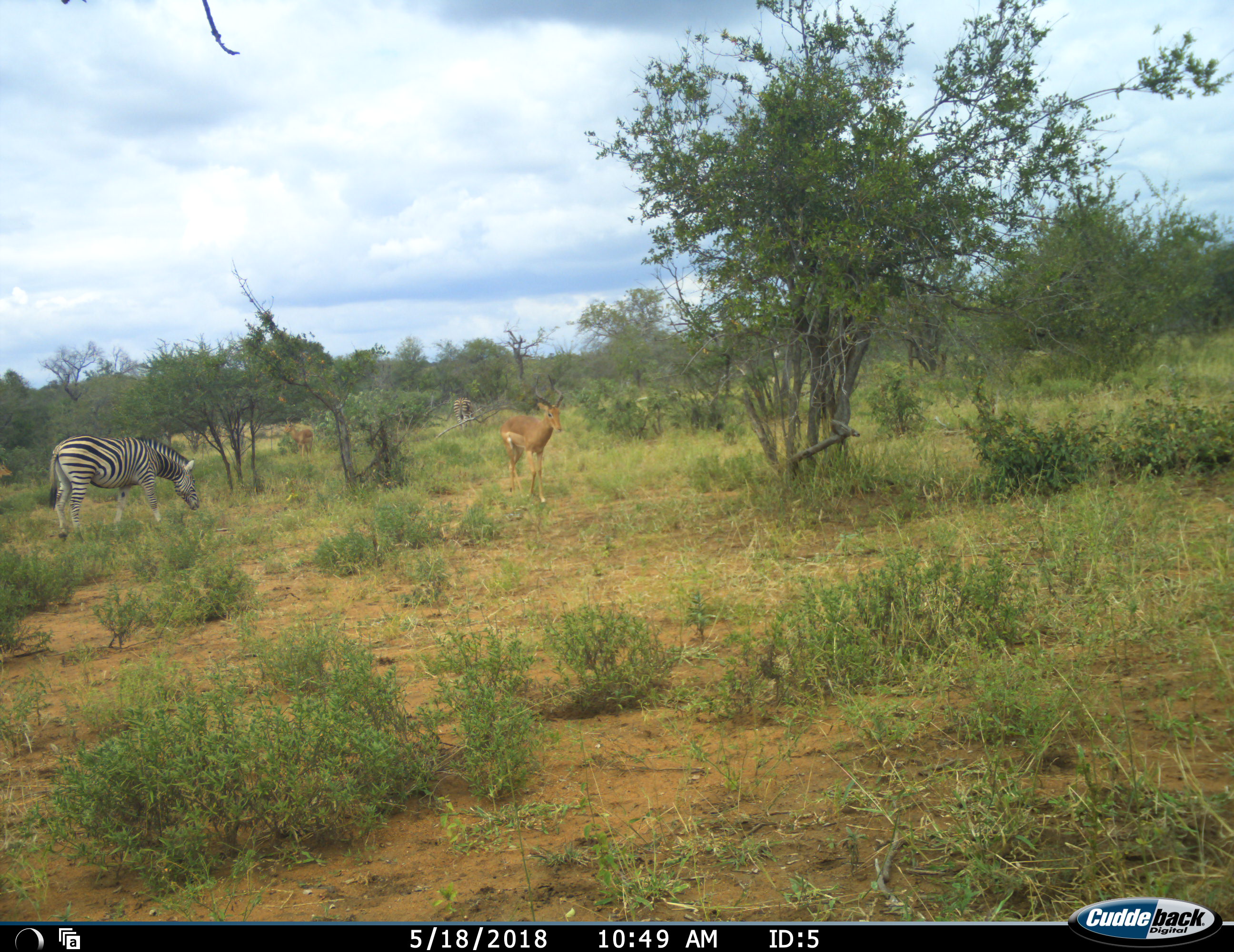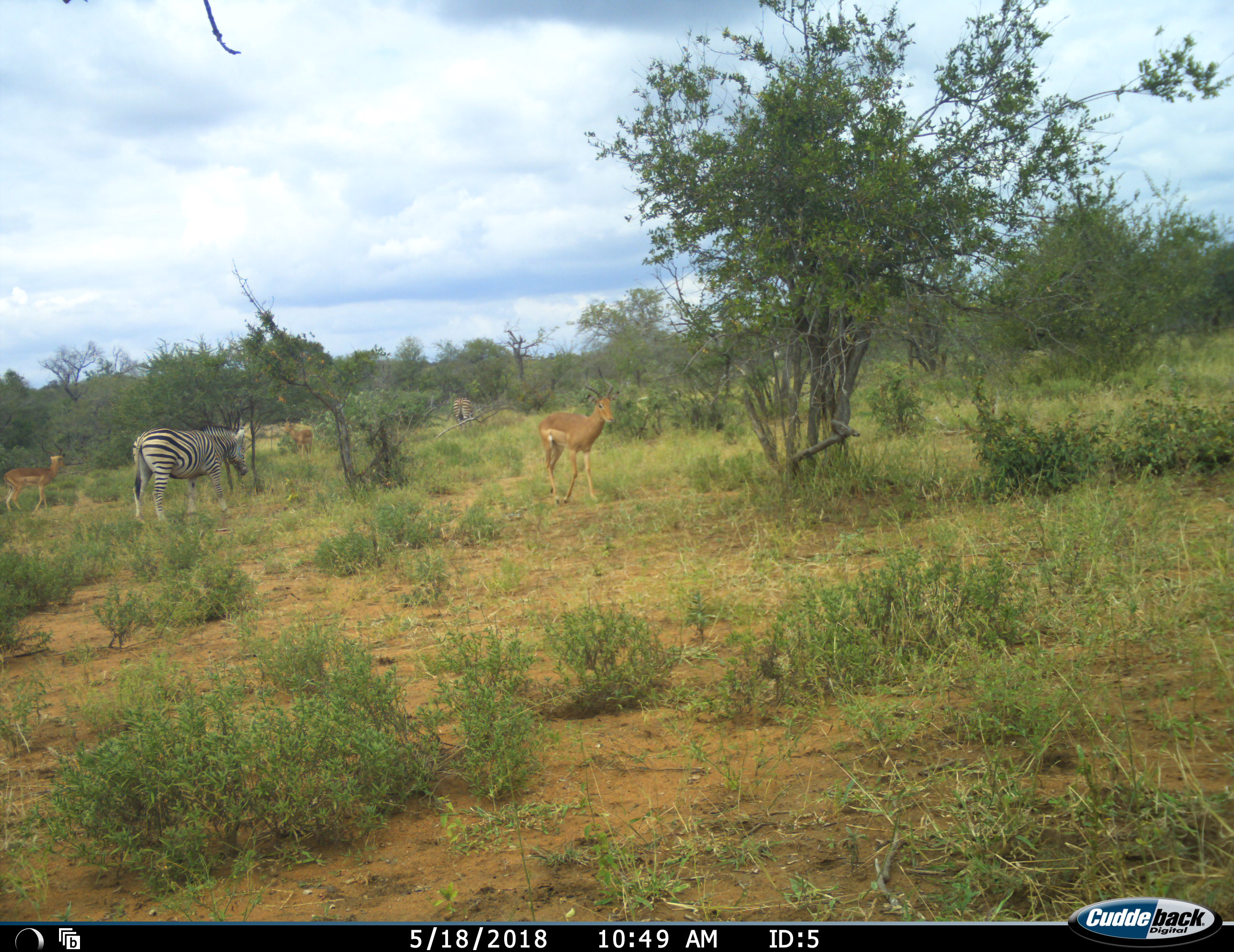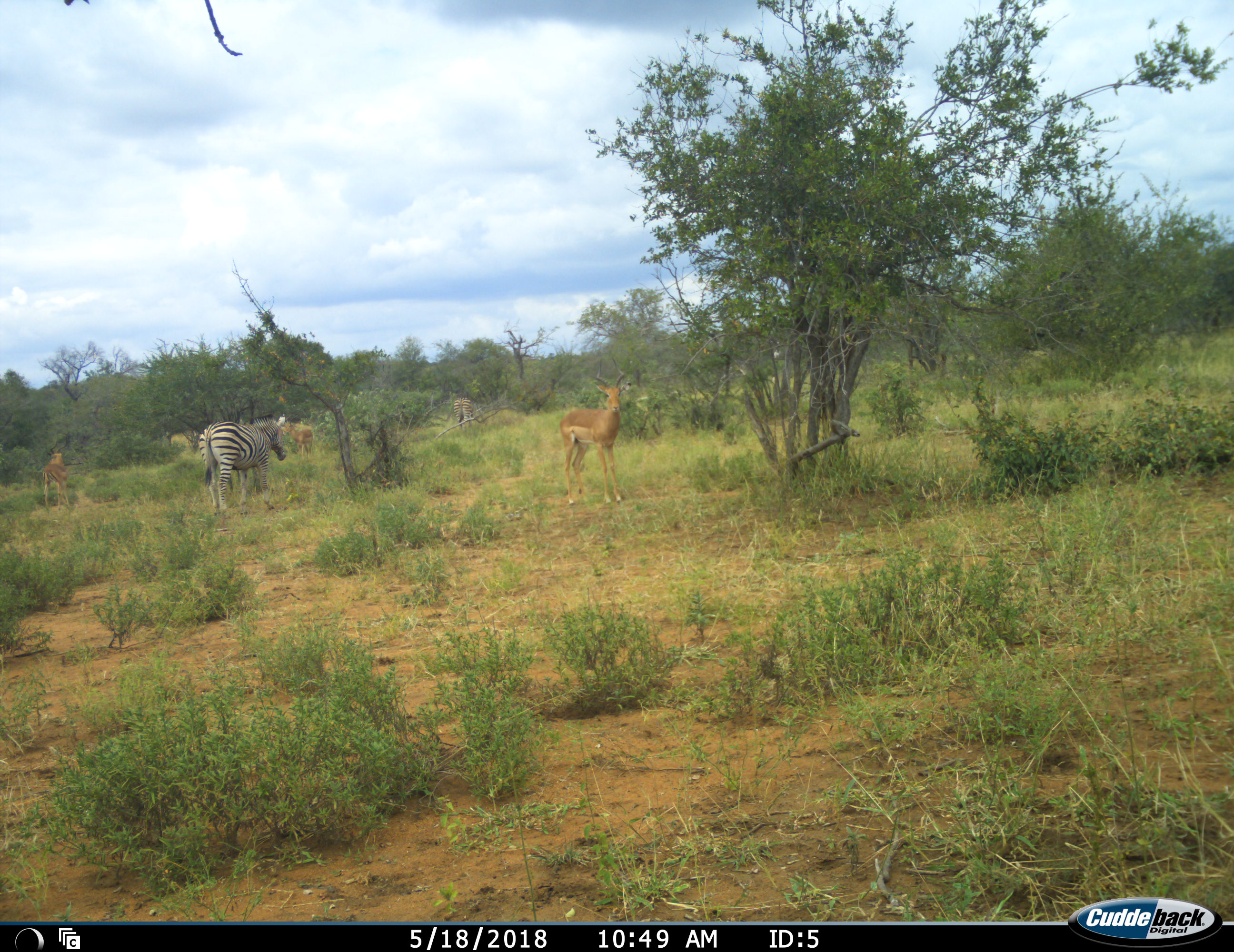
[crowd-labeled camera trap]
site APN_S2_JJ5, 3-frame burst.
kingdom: Animalia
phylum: Chordata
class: Mammalia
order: Artiodactyla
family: Bovidae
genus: Aepyceros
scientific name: Aepyceros melampus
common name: impala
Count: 3.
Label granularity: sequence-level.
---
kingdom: Animalia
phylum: Chordata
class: Mammalia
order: Perissodactyla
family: Equidae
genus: Equus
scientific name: Equus quagga burchellii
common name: burchell's zebra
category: zebraburchells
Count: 2.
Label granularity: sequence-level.